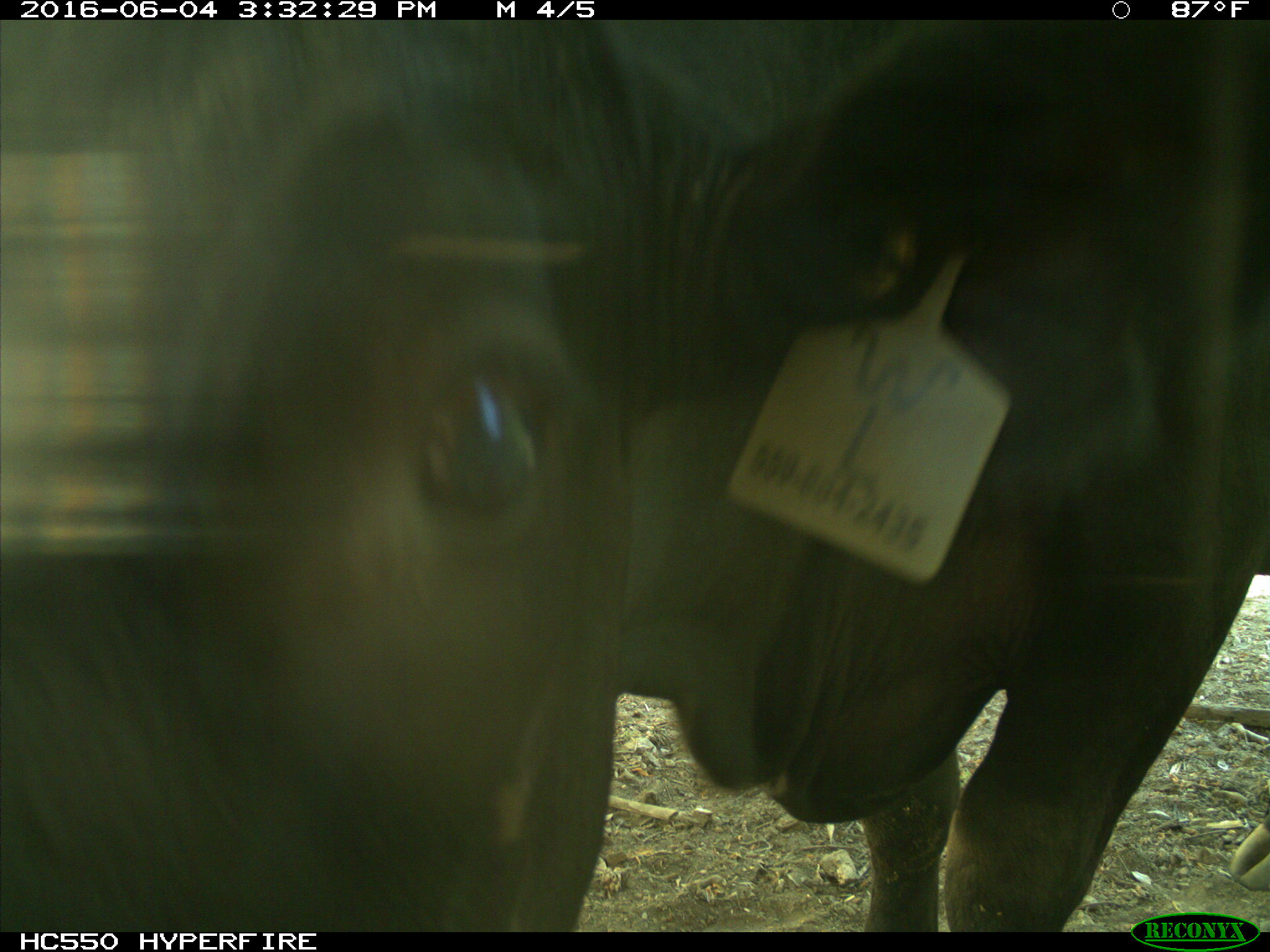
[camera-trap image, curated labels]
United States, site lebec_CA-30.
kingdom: Animalia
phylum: Chordata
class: Mammalia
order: Artiodactyla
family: Bovidae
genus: Bos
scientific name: Bos taurus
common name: domestic cow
Bos taurus (domestic cow).